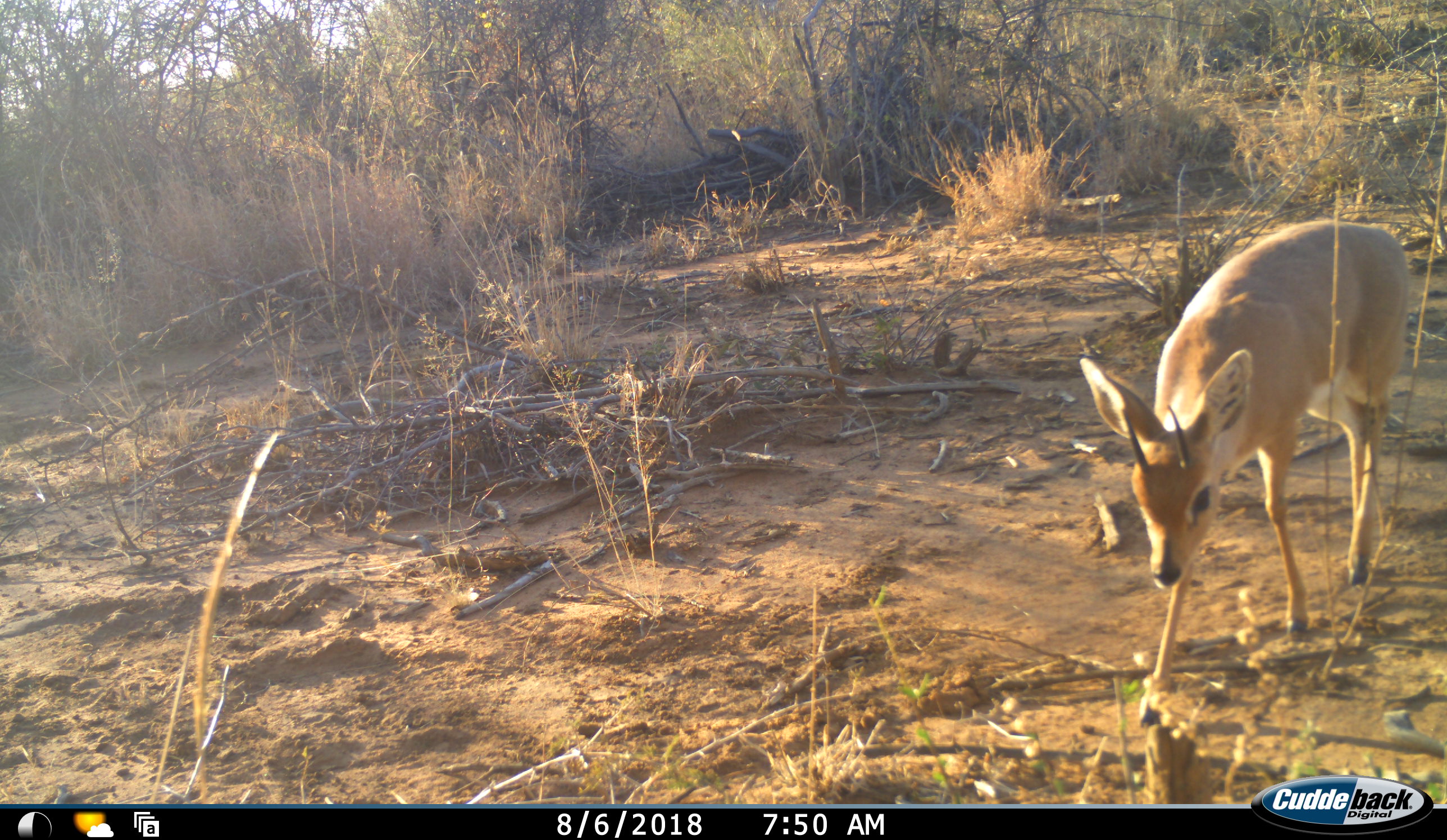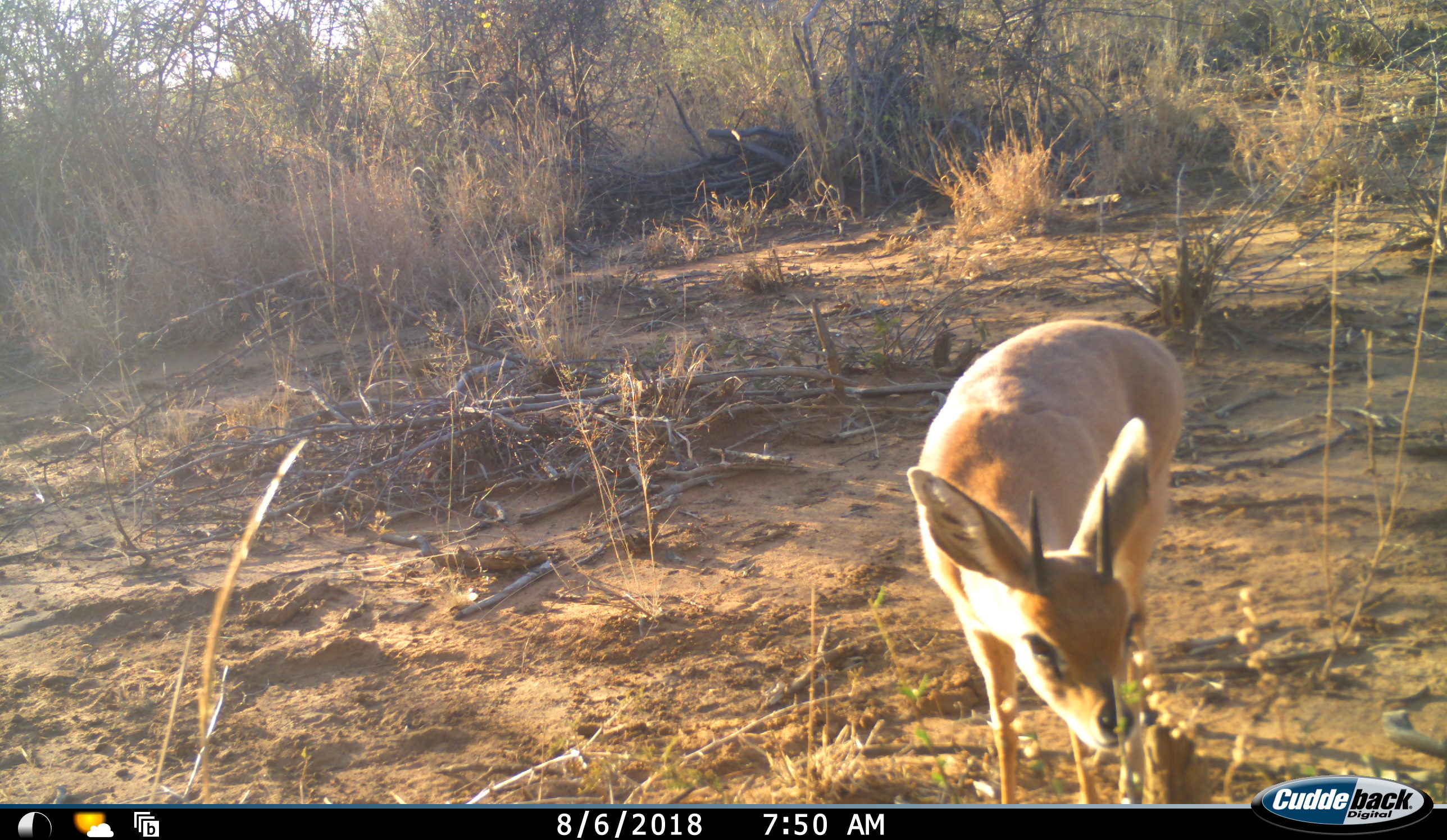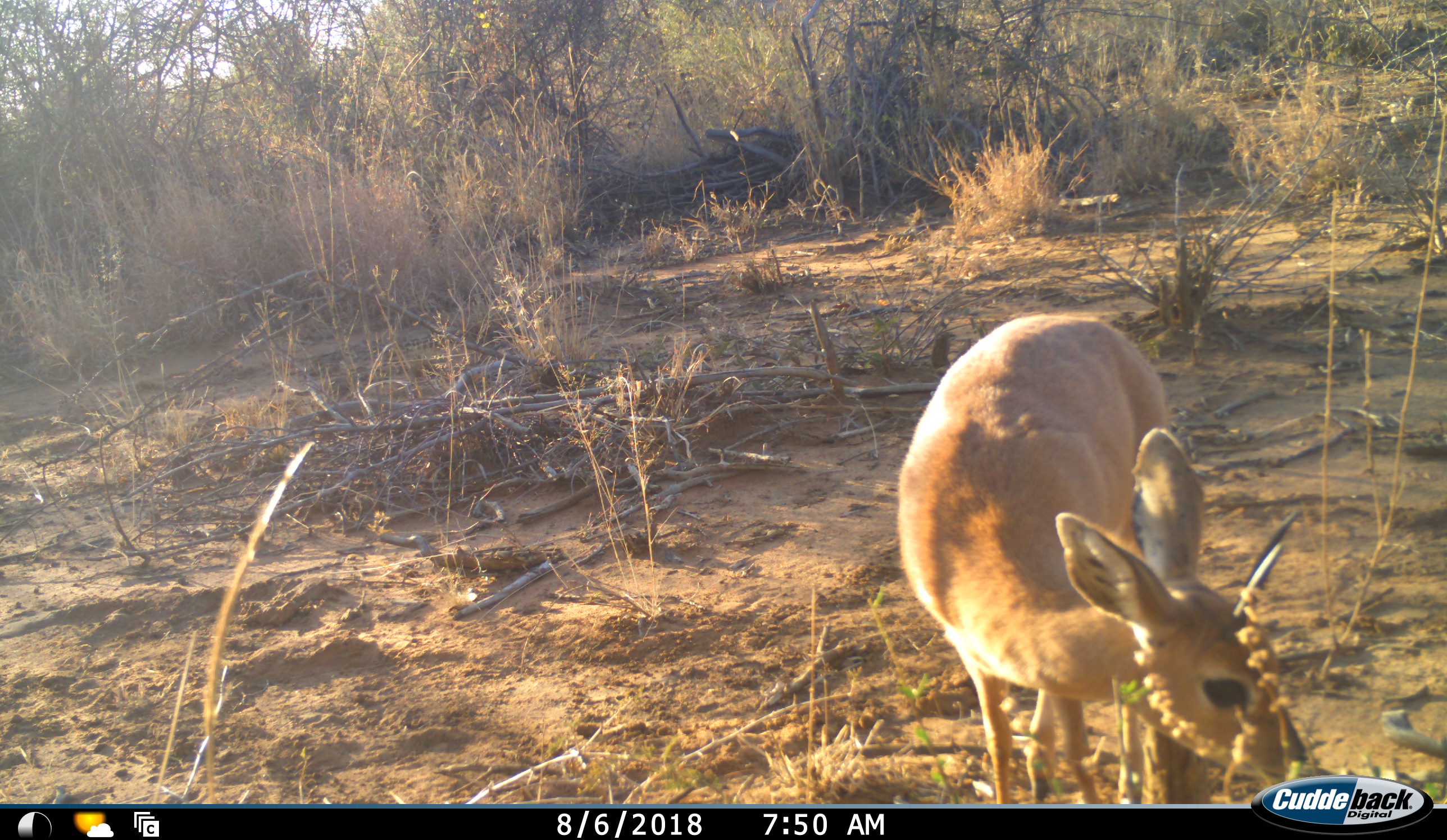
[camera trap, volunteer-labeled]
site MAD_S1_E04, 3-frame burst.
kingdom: Animalia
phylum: Chordata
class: Mammalia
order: Artiodactyla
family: Bovidae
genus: Raphicerus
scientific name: Raphicerus campestris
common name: steenbok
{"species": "steenbok (Raphicerus campestris)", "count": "1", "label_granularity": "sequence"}